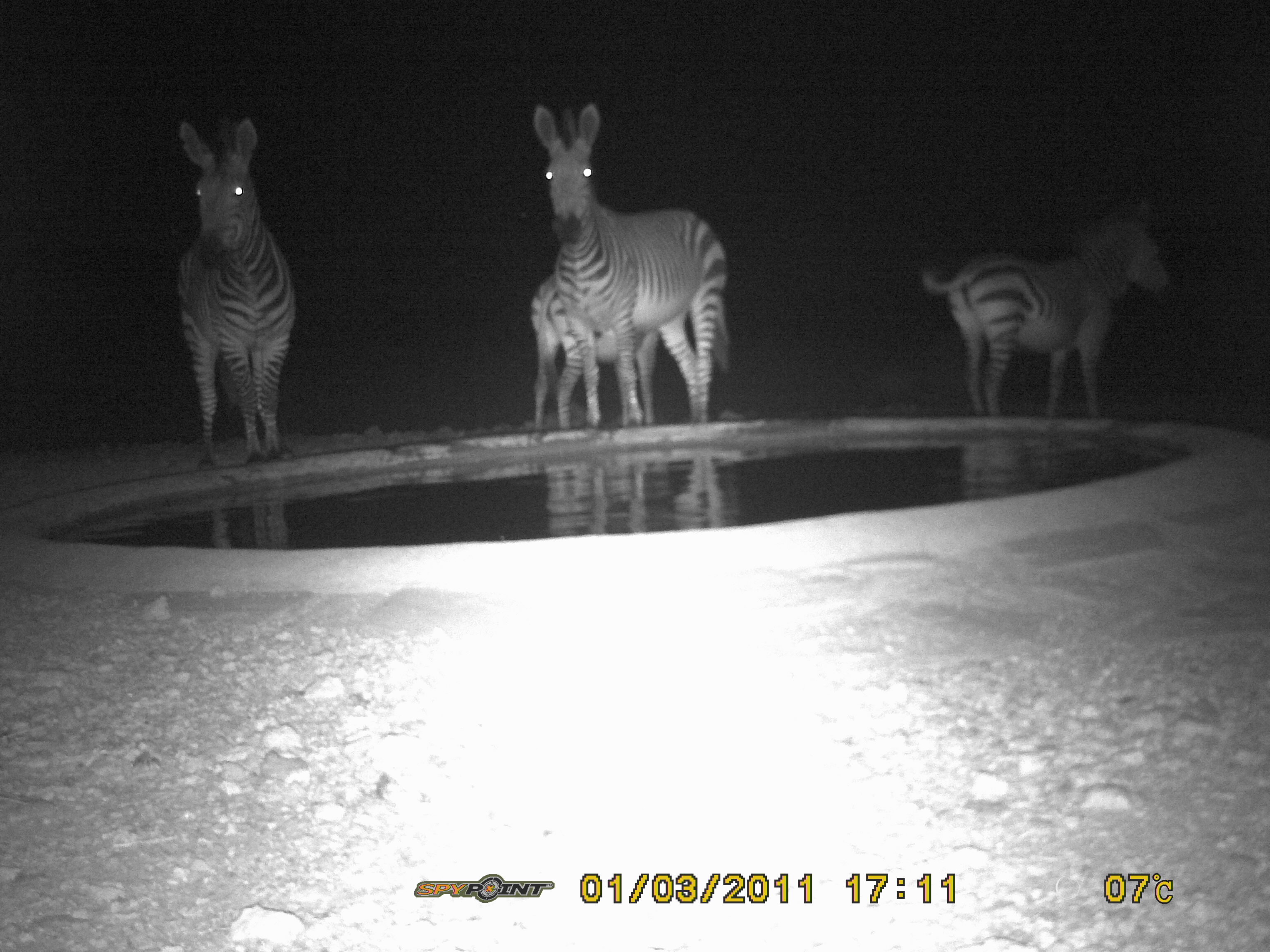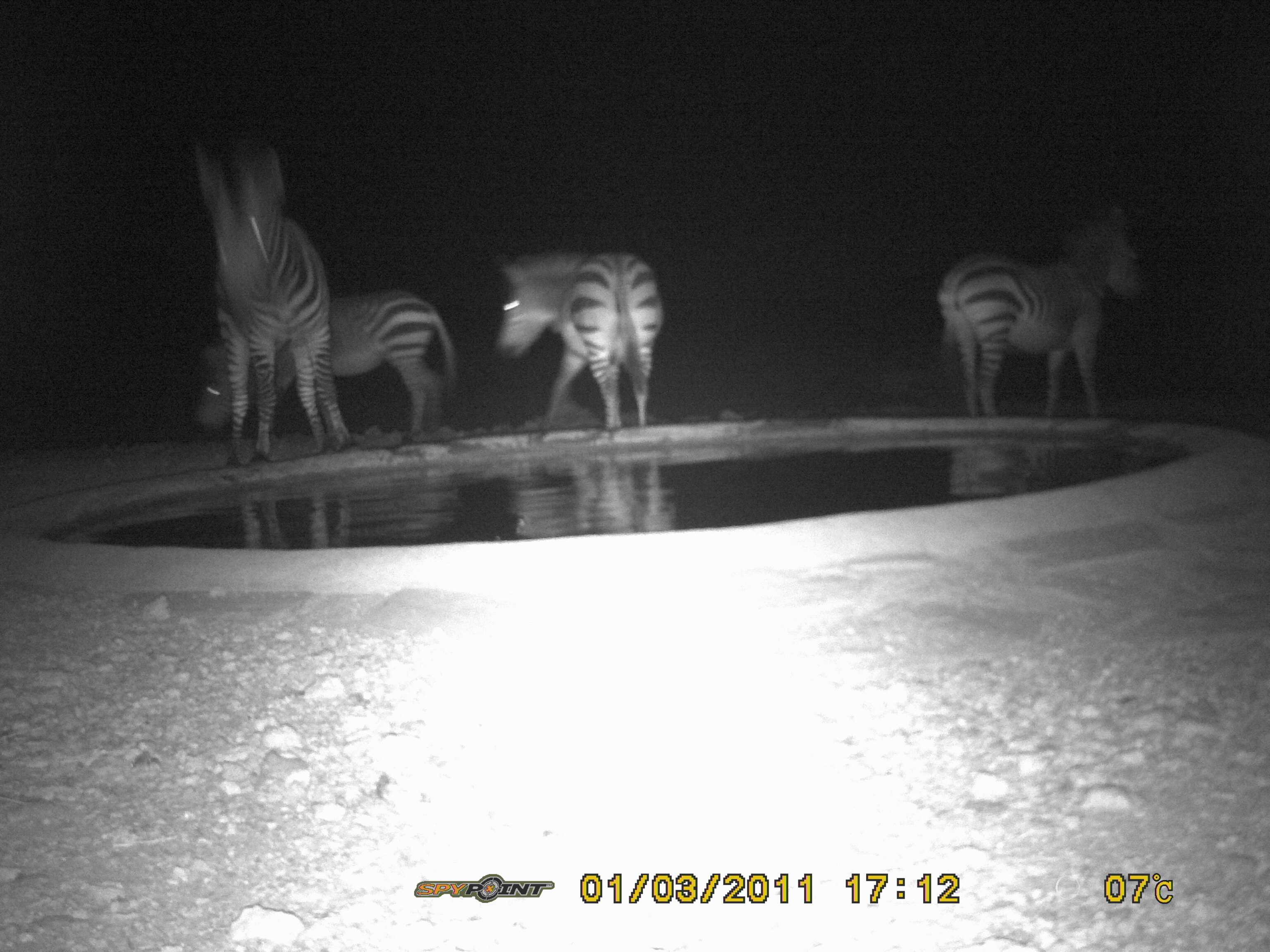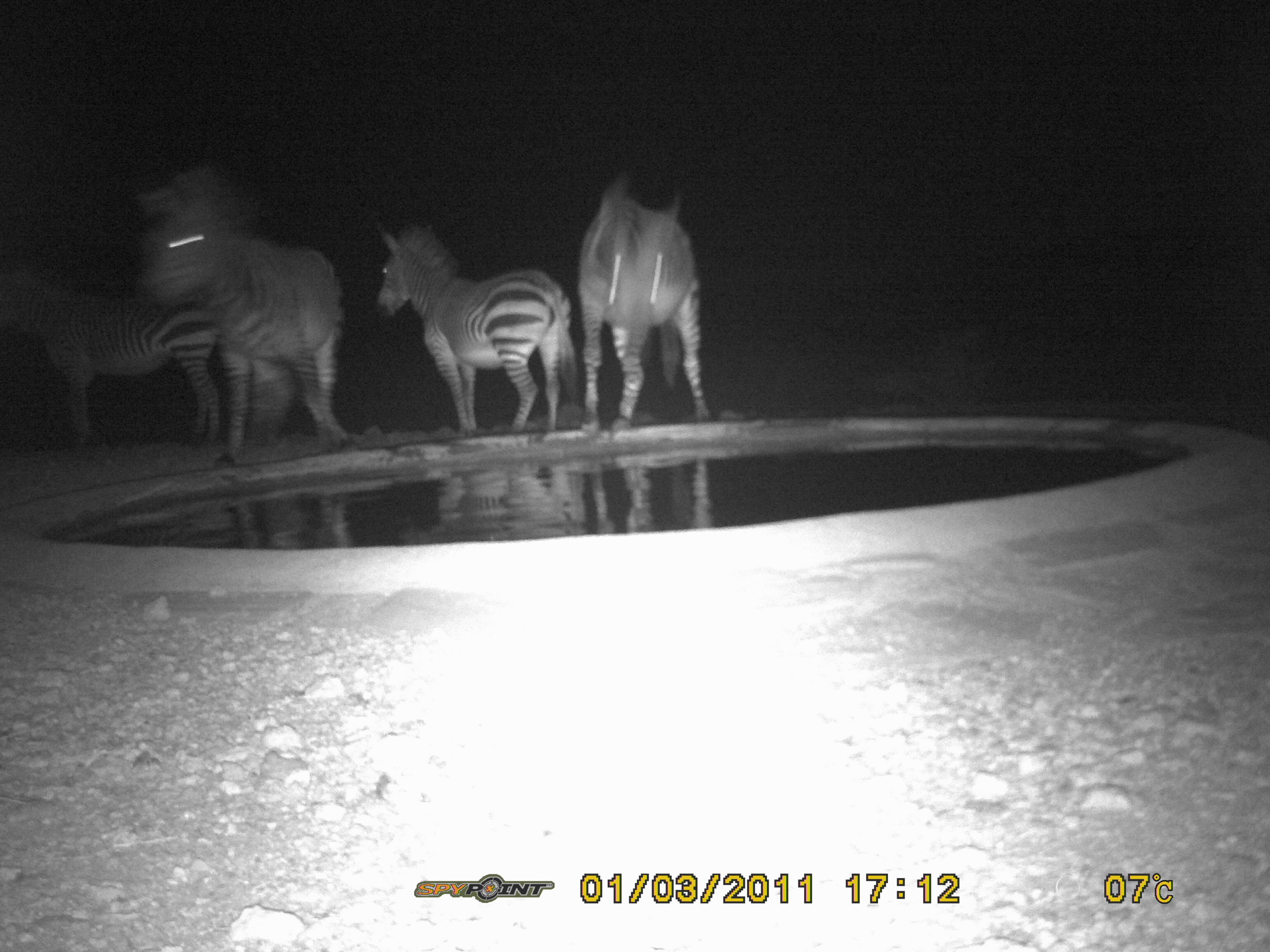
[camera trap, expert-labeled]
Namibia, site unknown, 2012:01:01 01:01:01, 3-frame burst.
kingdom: Animalia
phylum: Chordata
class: Mammalia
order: Perissodactyla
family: Equidae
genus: Equus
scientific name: Equus zebra hartmannae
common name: hartmann's mountain zebra